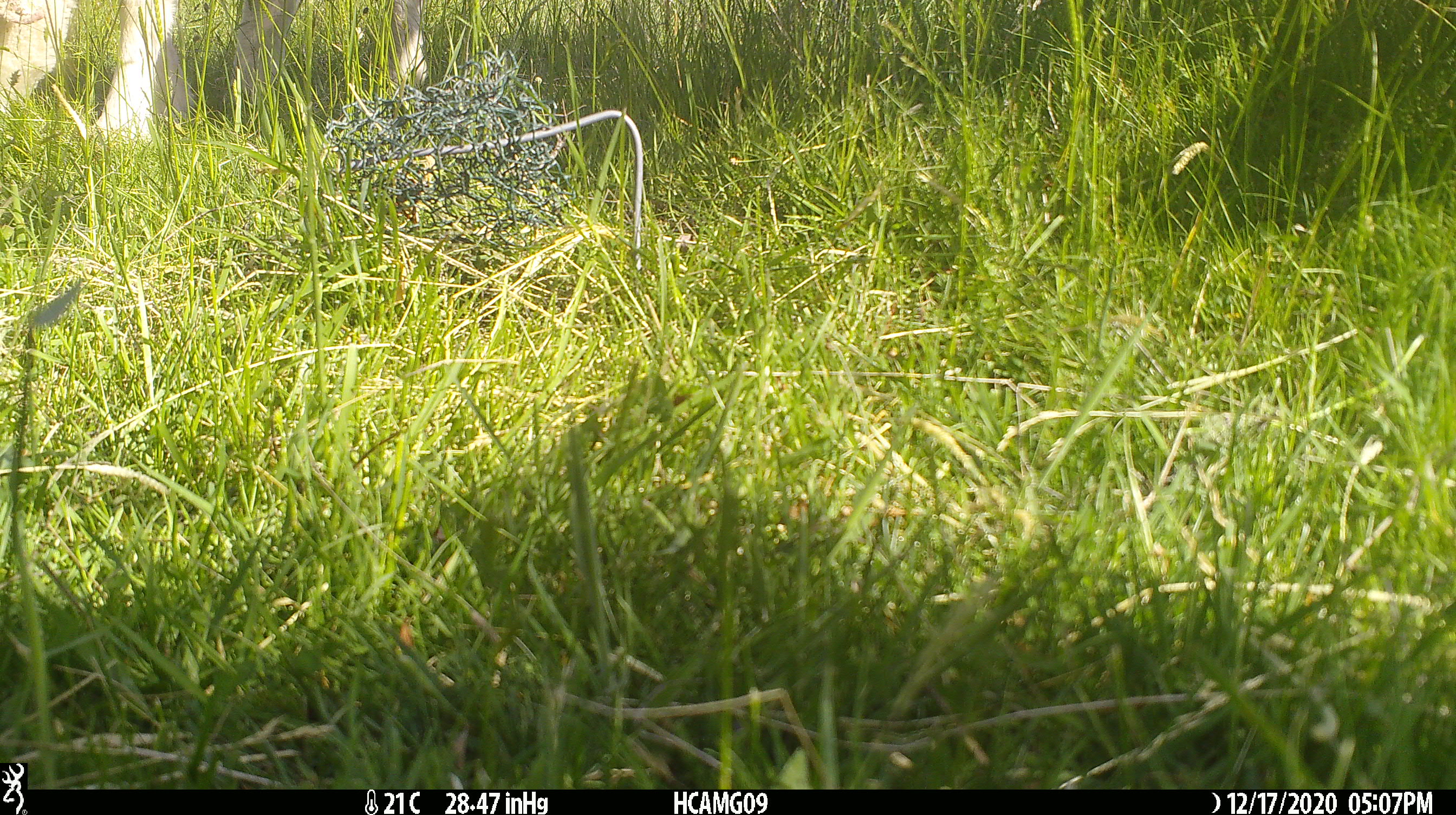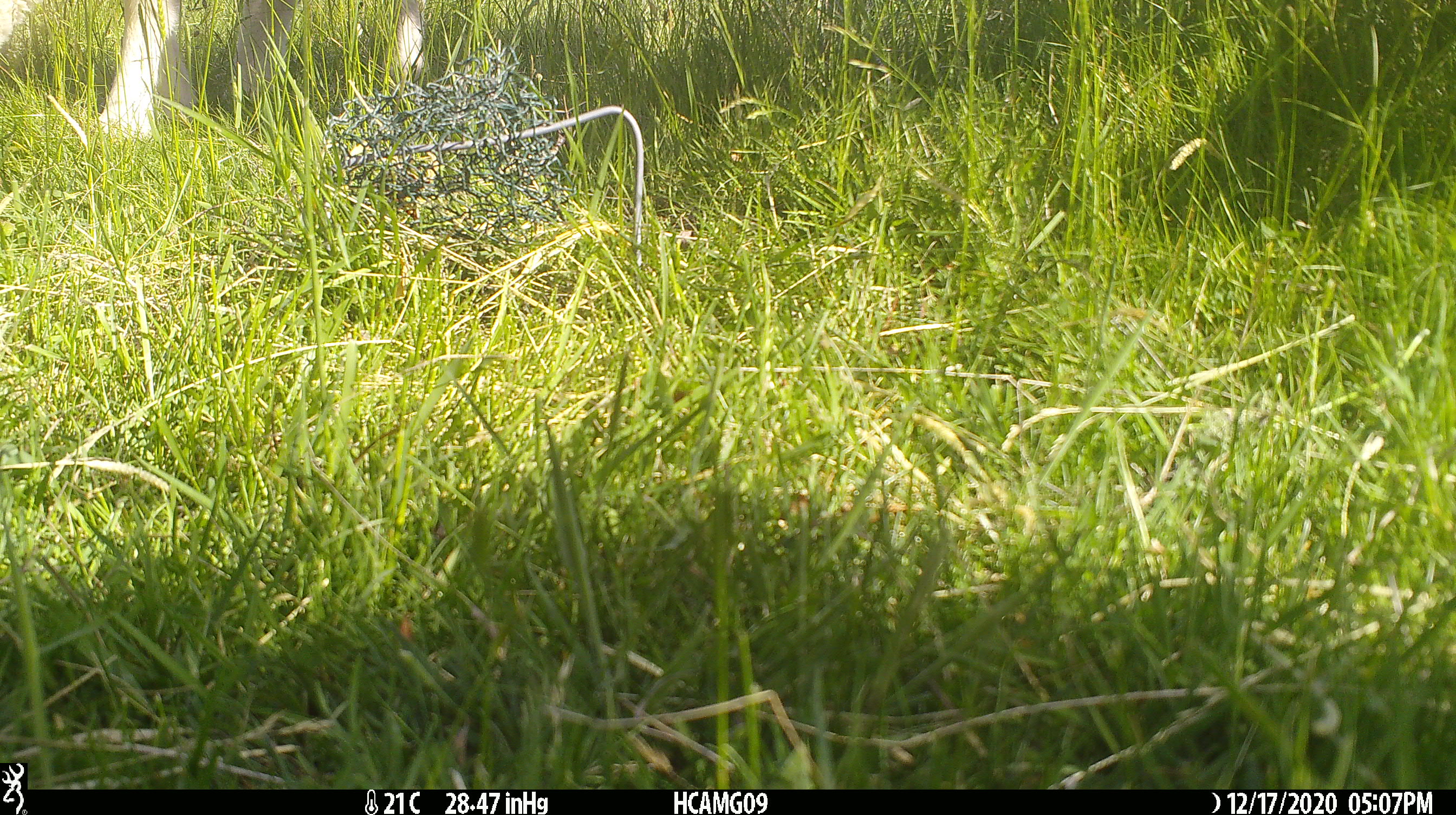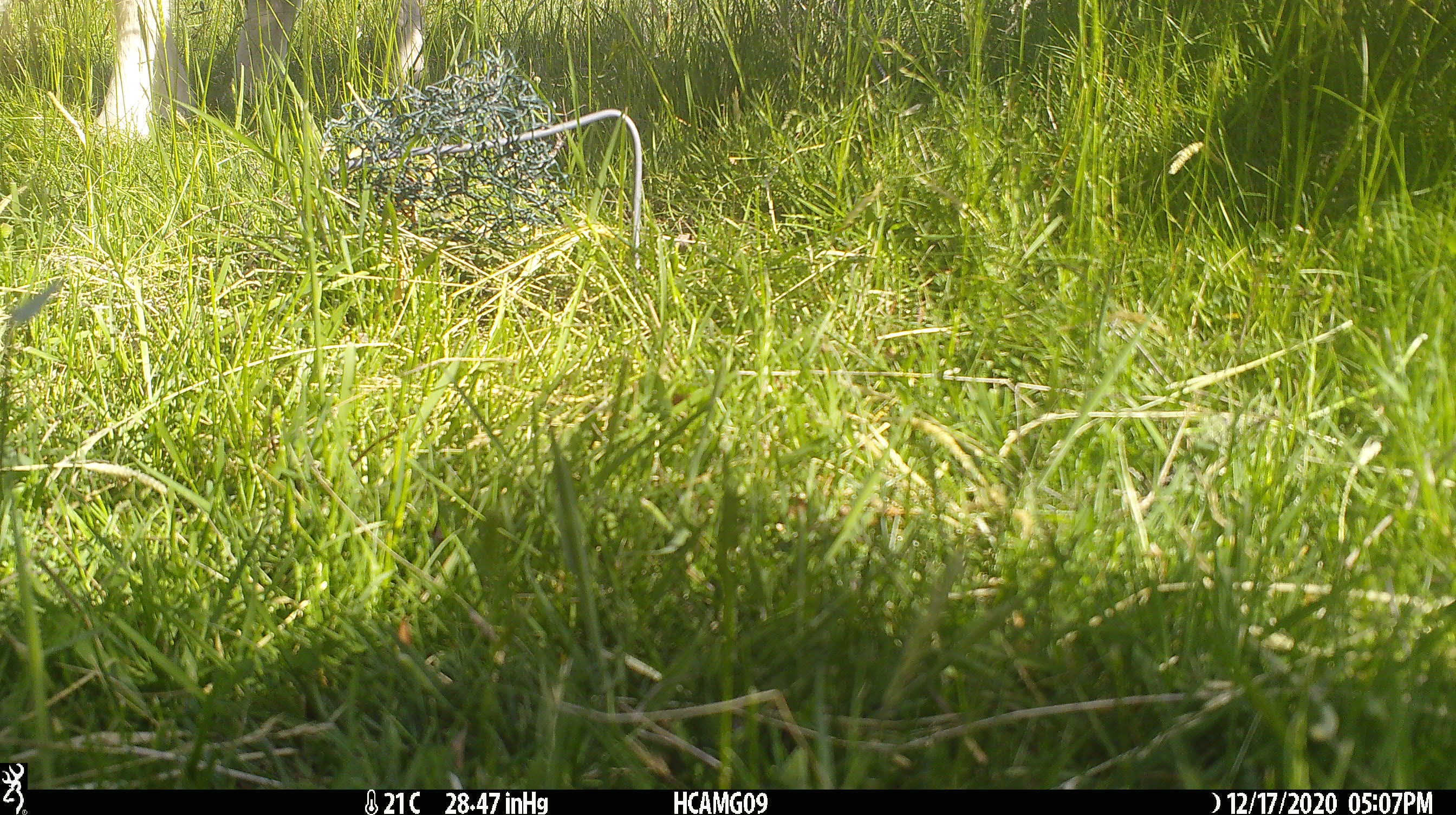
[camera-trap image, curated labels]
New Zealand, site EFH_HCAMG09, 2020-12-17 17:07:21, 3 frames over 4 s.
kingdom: Animalia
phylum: Chordata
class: Mammalia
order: Artiodactyla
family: Bovidae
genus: Ovis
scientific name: Ovis aries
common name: domestic sheep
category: sheep